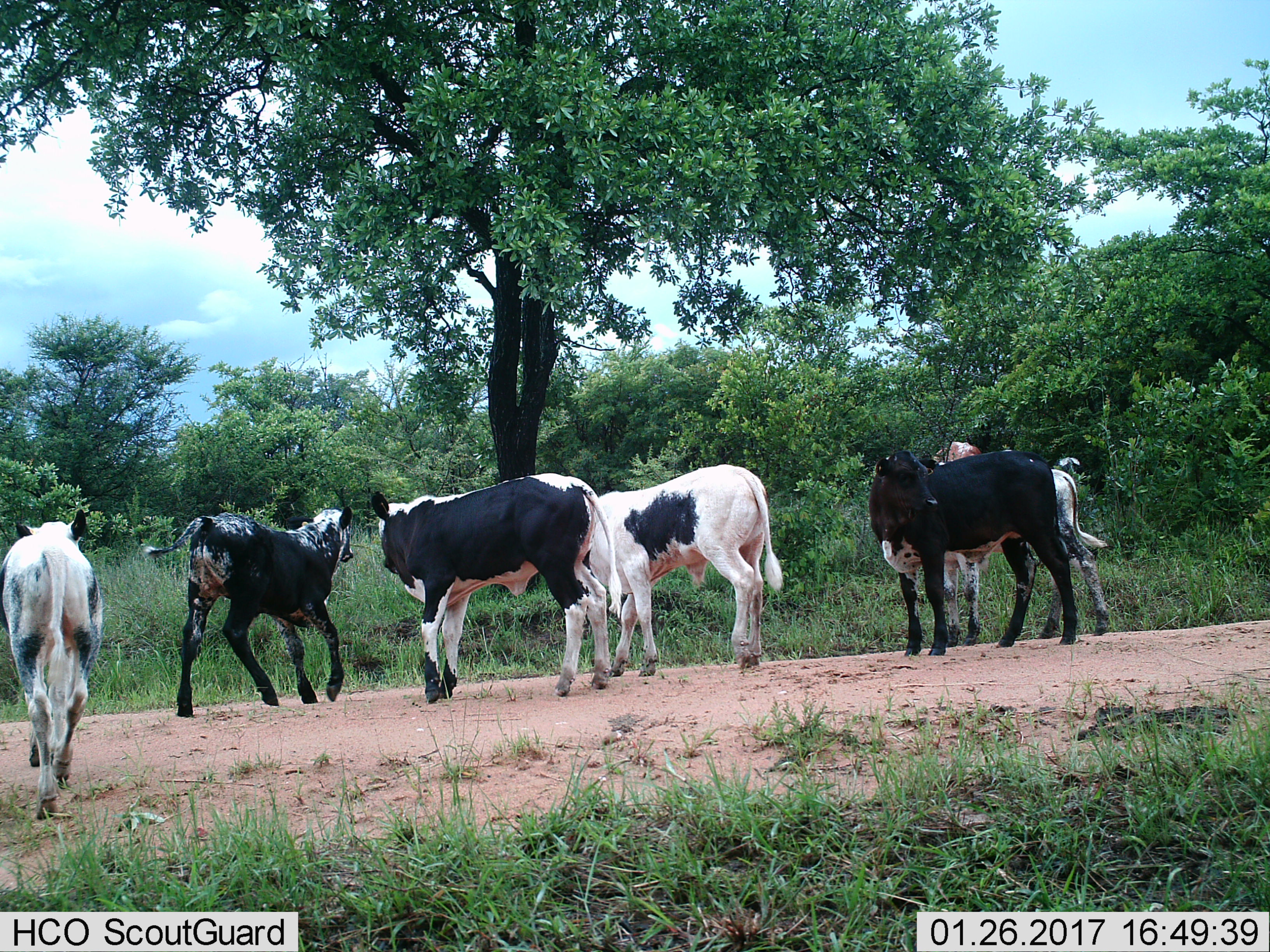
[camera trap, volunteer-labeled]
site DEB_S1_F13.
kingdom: Animalia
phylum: Chordata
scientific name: Vertebrata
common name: domestic animal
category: domesticanimal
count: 6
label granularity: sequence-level